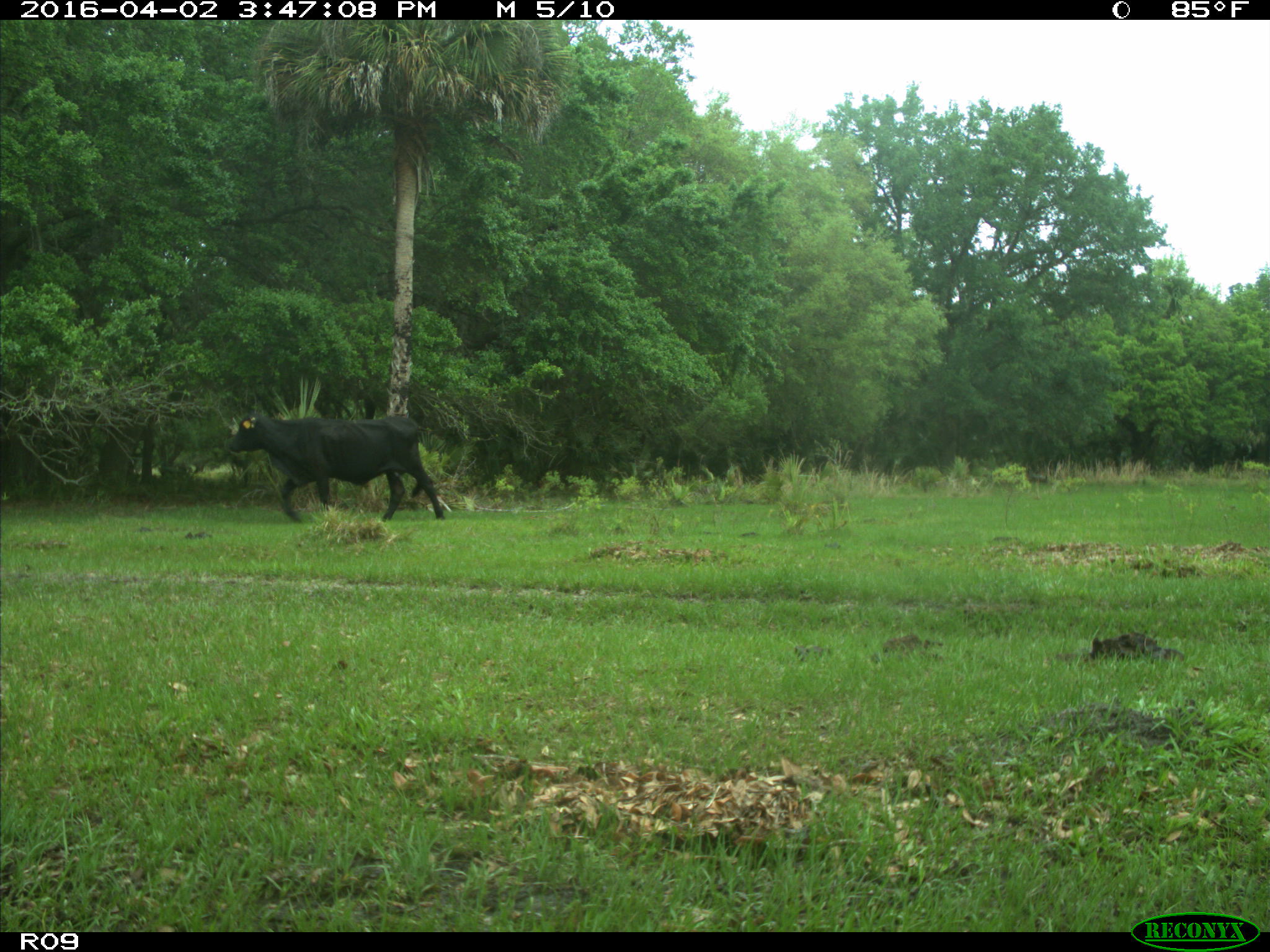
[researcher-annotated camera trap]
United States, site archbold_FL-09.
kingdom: Animalia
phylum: Chordata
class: Mammalia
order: Artiodactyla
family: Bovidae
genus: Bos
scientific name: Bos taurus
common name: domestic cow